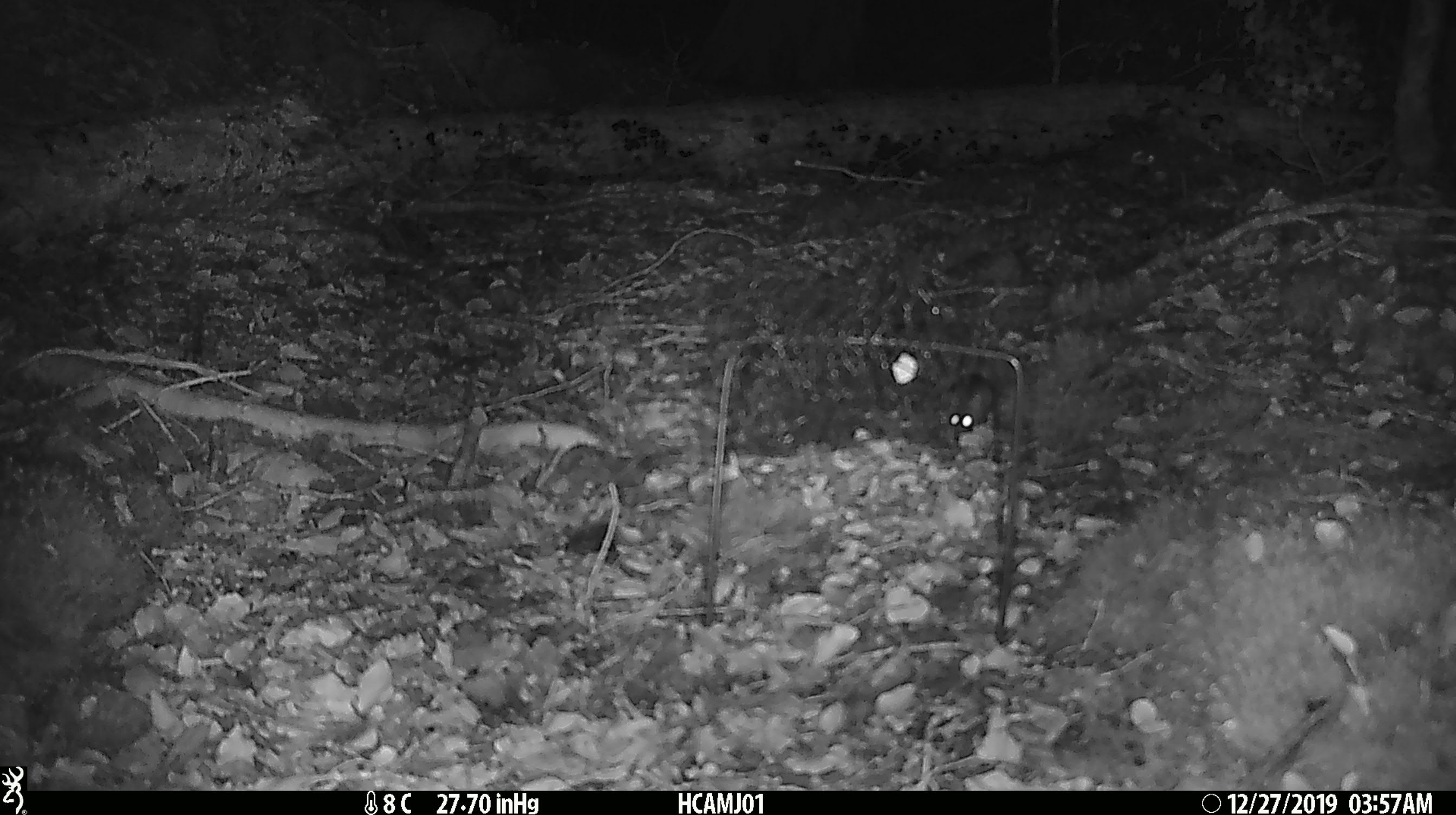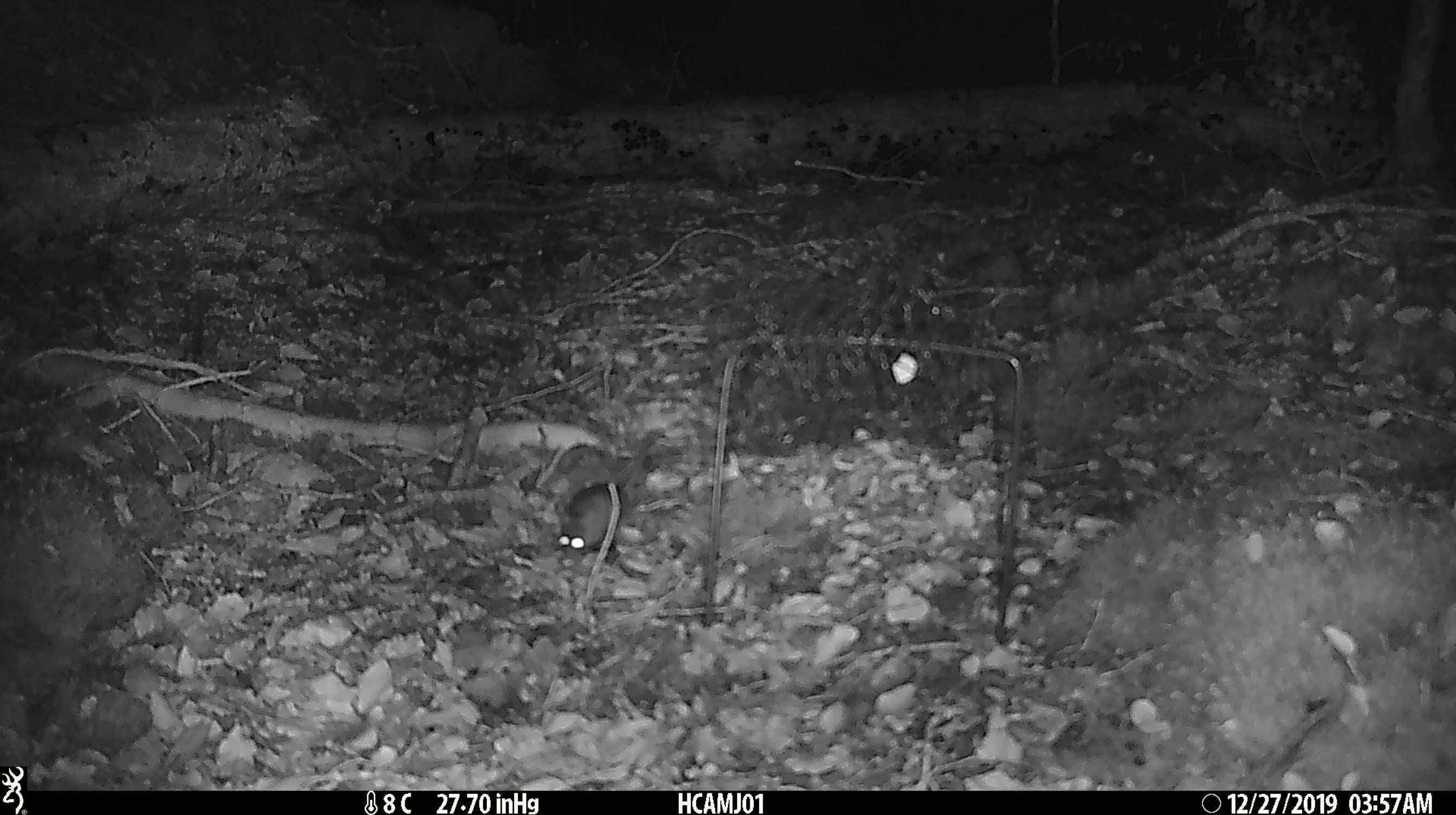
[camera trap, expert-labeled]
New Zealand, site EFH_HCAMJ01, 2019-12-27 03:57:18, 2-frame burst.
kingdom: Animalia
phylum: Chordata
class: Mammalia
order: Rodentia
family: Muridae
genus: Mus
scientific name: Mus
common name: mouse